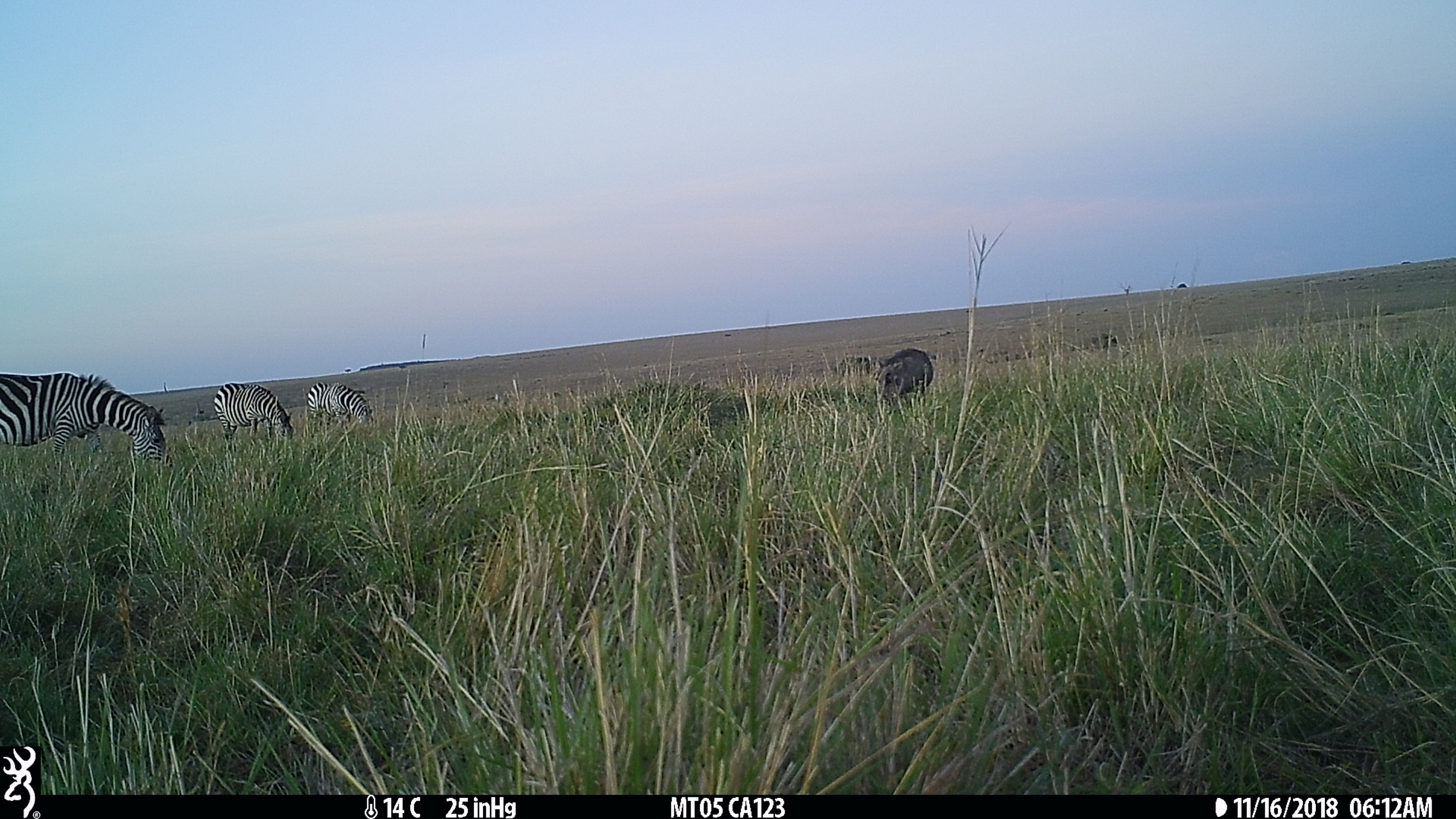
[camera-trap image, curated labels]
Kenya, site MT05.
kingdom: Animalia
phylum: Chordata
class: Mammalia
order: Perissodactyla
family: Equidae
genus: Equus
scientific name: Equus quagga burchellii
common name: burchell's zebra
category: zebra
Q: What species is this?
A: Zebra (burchell's zebra) (Equus quagga burchellii).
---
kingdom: Animalia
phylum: Chordata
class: Mammalia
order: Artiodactyla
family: Suidae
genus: Phacochoerus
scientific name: Phacochoerus africanus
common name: common warthog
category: warthog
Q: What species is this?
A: Warthog (common warthog) (Phacochoerus africanus).